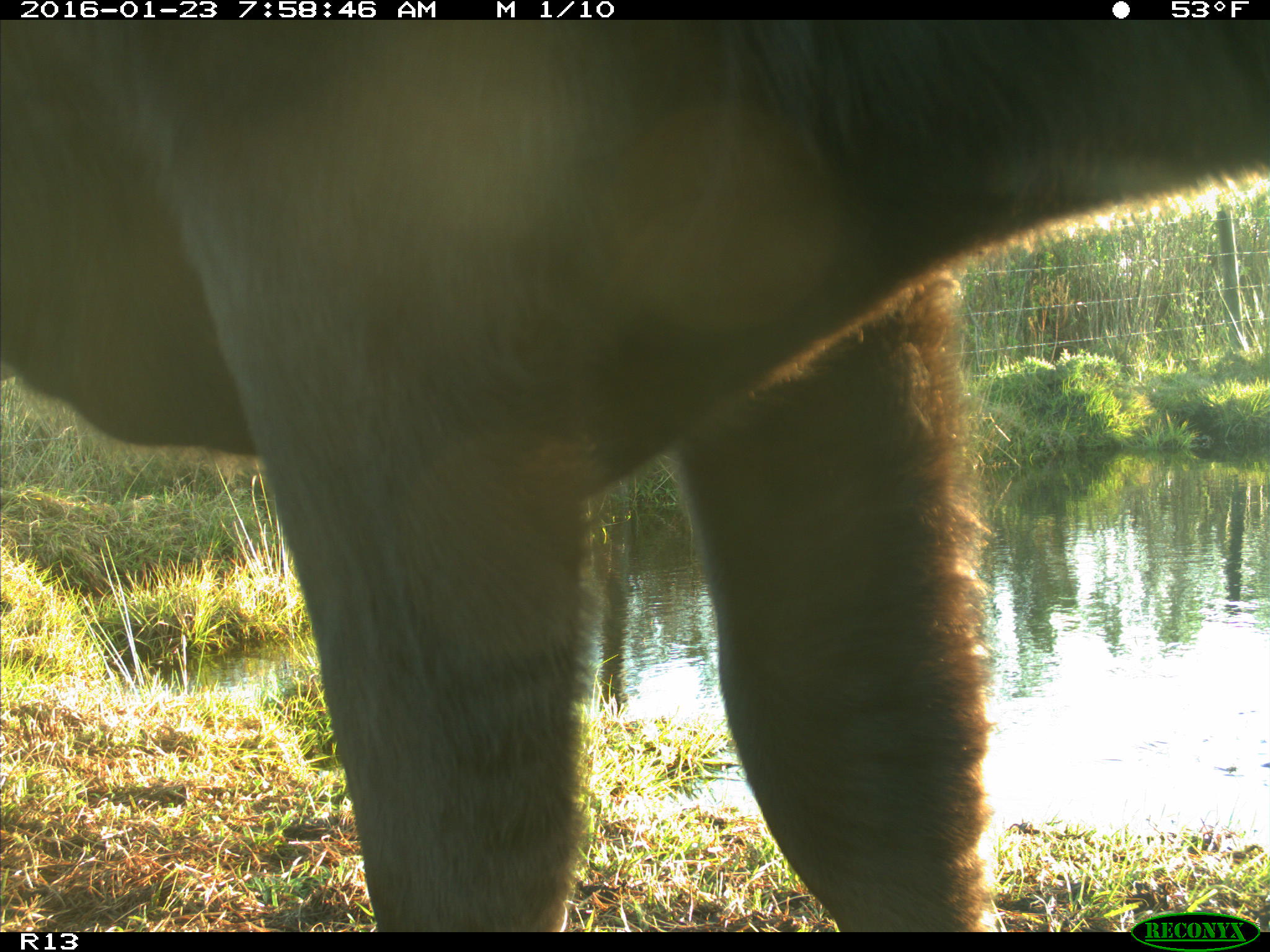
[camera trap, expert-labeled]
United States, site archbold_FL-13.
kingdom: Animalia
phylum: Chordata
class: Mammalia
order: Artiodactyla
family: Bovidae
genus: Bos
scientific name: Bos taurus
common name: domestic cow